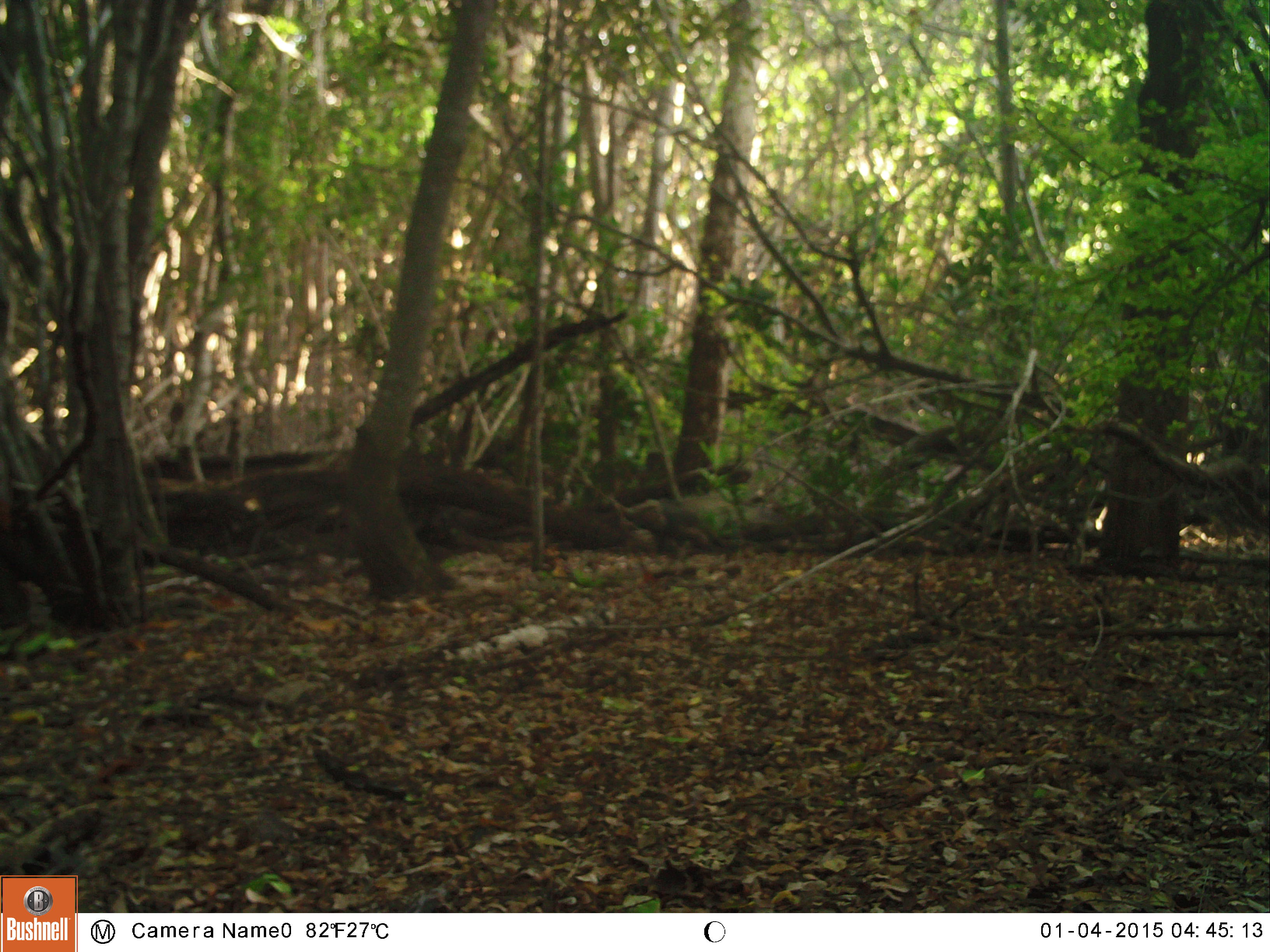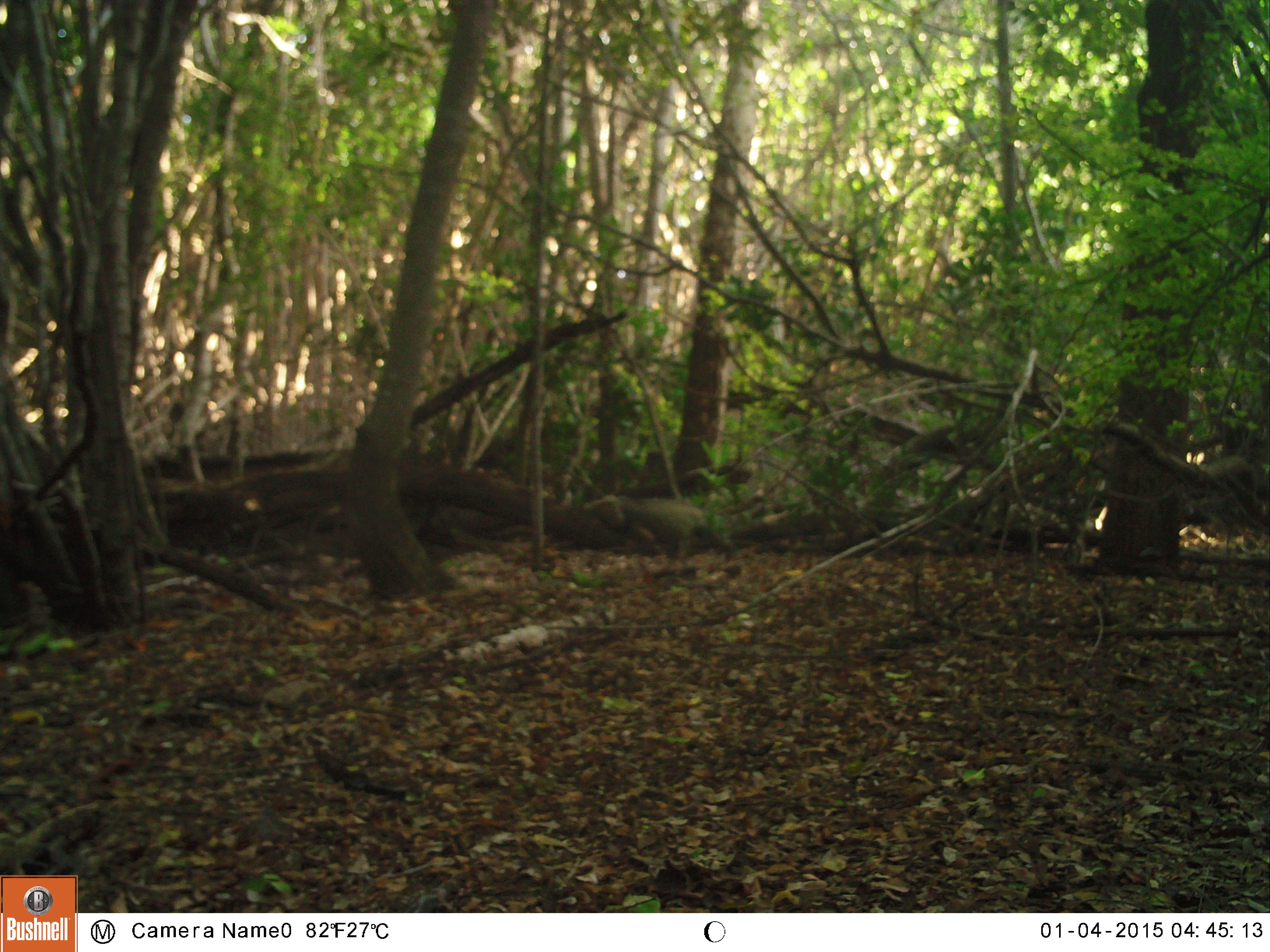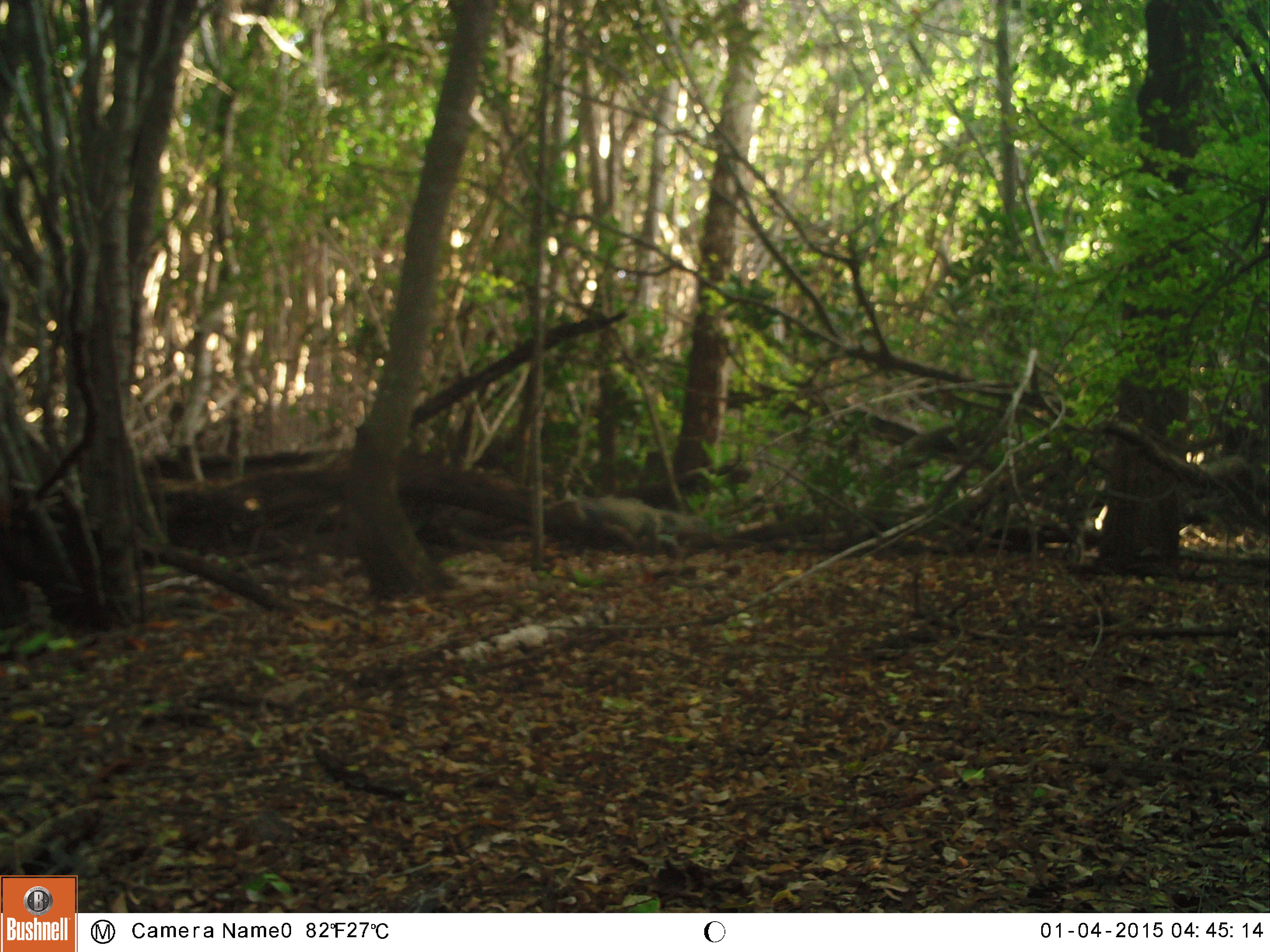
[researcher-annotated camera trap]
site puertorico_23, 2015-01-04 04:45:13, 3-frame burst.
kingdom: Animalia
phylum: Chordata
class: Reptilia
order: Squamata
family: Iguanidae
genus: Iguana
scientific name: Iguana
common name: typical iguanas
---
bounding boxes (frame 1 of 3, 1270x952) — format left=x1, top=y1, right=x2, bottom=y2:
iguana: left=615, top=486, right=781, bottom=559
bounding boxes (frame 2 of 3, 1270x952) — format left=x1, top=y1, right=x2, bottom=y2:
iguana: left=579, top=483, right=792, bottom=560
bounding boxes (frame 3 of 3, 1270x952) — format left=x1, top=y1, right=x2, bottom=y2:
iguana: left=536, top=486, right=767, bottom=563